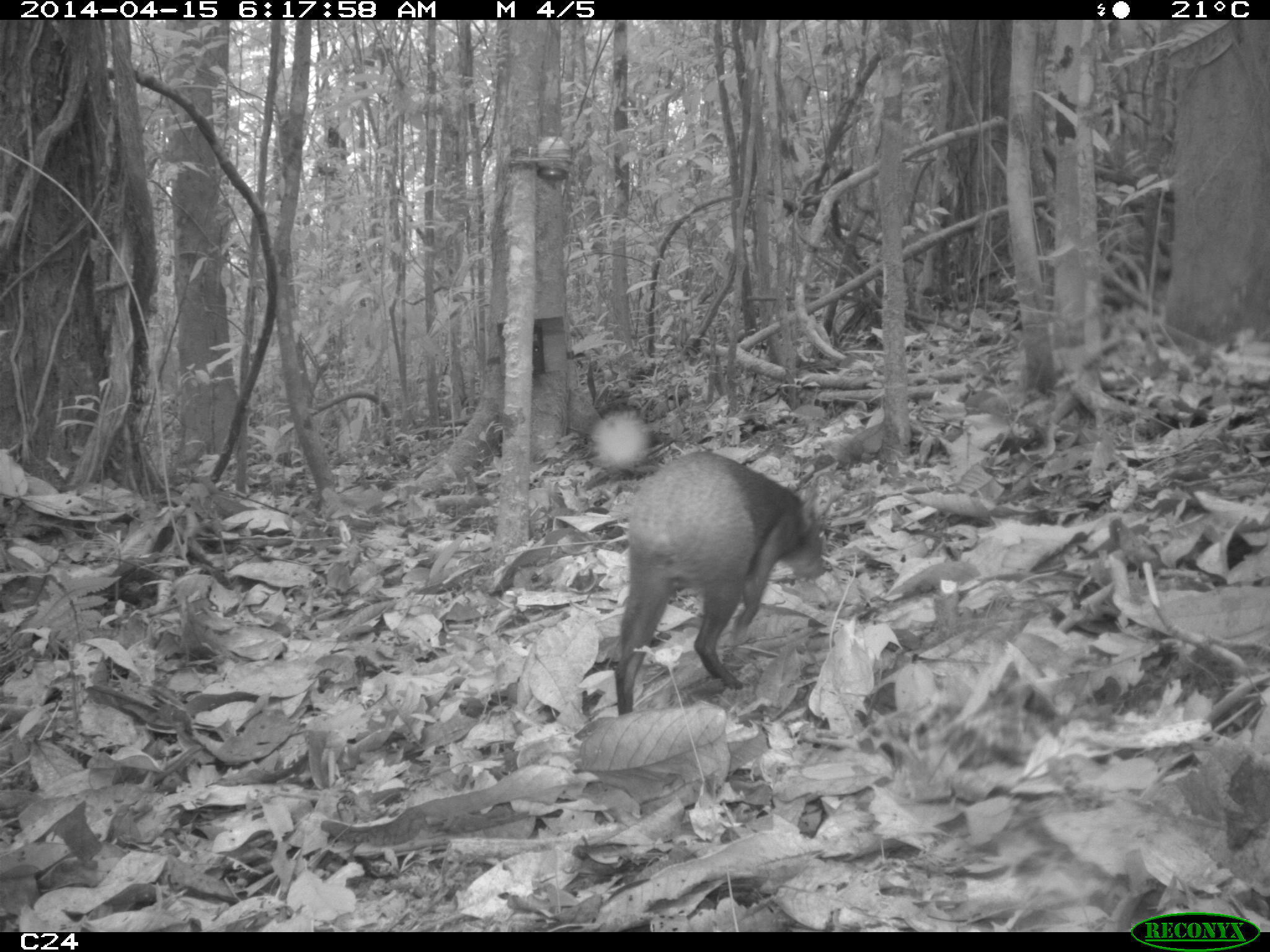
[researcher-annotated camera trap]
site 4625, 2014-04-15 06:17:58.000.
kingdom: Animalia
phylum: Chordata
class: Mammalia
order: Rodentia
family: Dasyproctidae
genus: Dasyprocta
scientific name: Dasyprocta leporina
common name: red-rumped agouti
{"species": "Dasyprocta leporina (red-rumped agouti)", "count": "1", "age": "adult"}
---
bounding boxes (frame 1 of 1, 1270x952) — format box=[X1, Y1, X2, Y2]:
dasyprocta leporina: box=[610, 449, 827, 714]